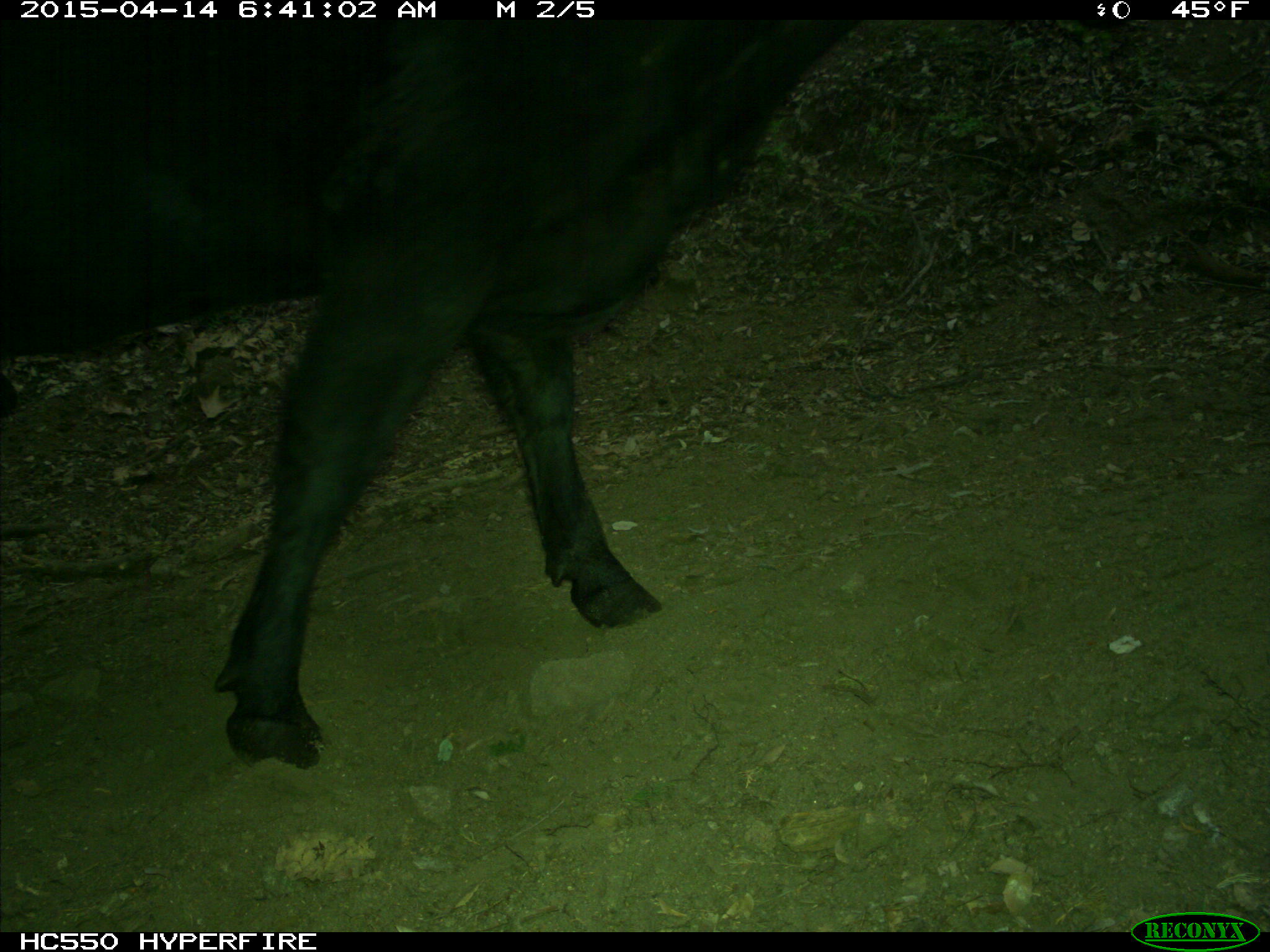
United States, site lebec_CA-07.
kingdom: Animalia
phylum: Chordata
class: Mammalia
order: Artiodactyla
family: Bovidae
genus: Bos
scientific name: Bos taurus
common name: domestic cow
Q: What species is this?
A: Bos taurus (domestic cow).